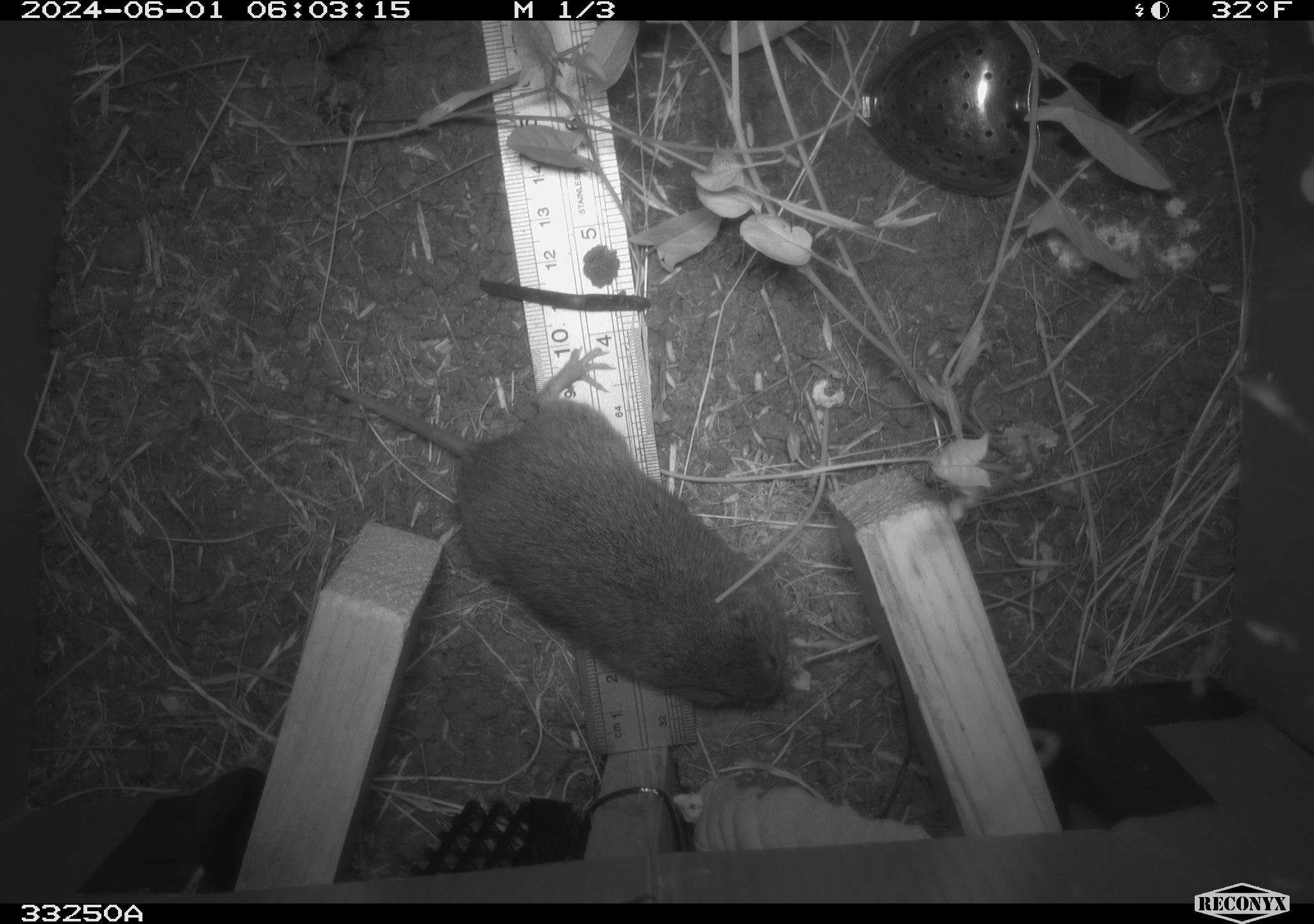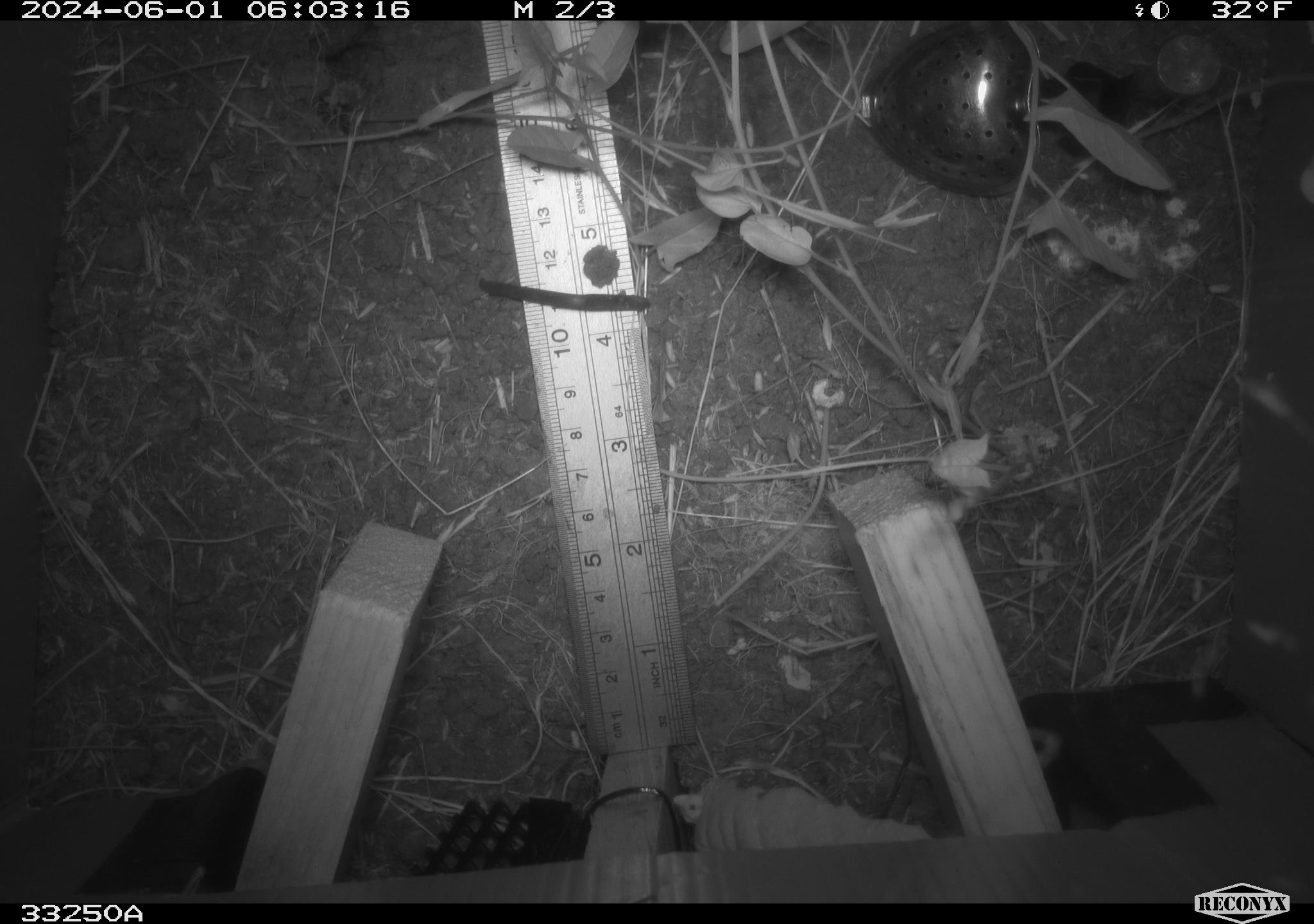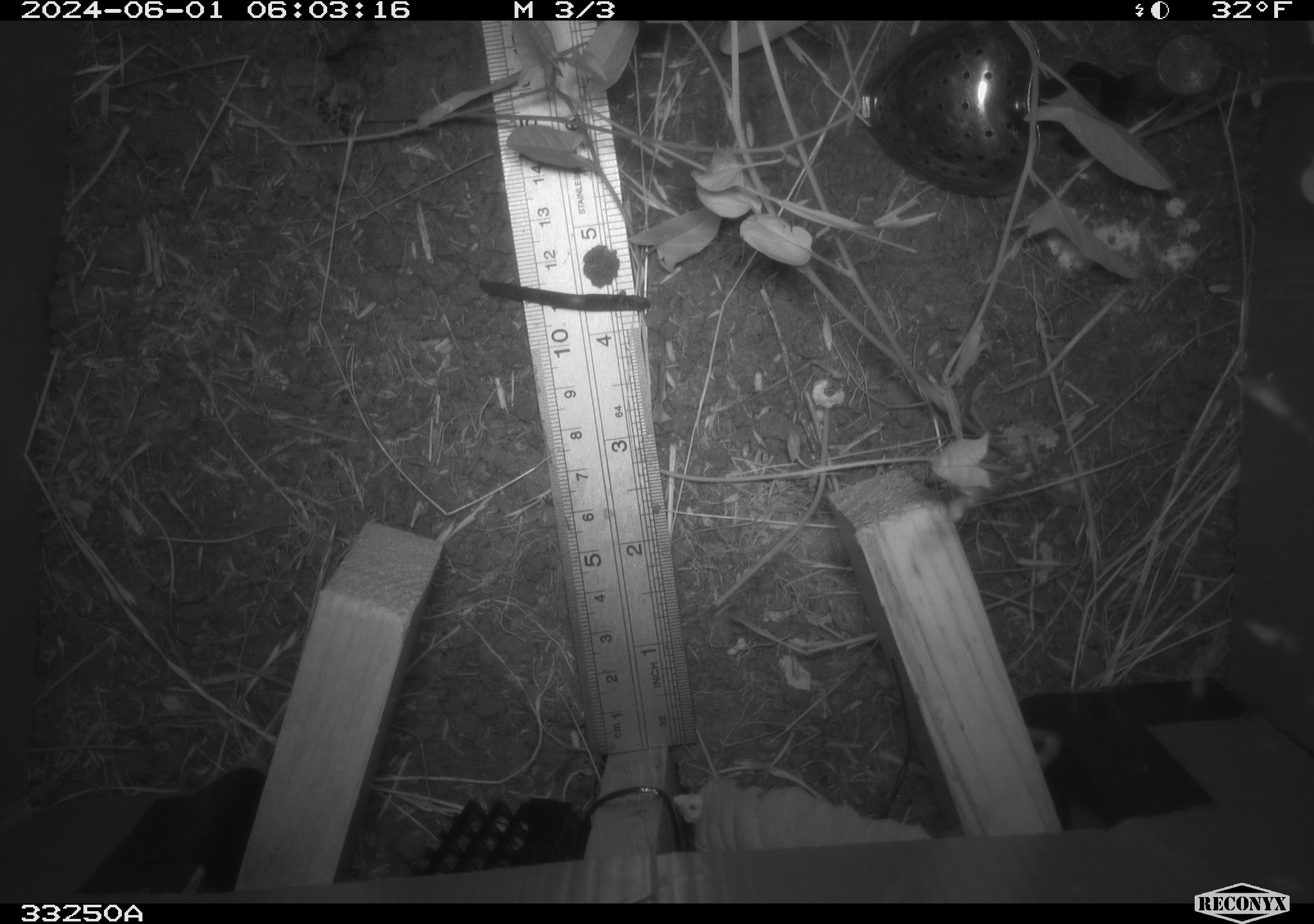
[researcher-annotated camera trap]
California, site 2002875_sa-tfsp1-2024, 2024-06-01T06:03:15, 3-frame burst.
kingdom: Animalia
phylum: Chordata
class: Mammalia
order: Rodentia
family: Cricetidae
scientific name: Arvicolinae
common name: voles, lemmings, and muskrats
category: arvicolinae subfamily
Arvicolinae subfamily (voles, lemmings, and muskrats) (Arvicolinae).